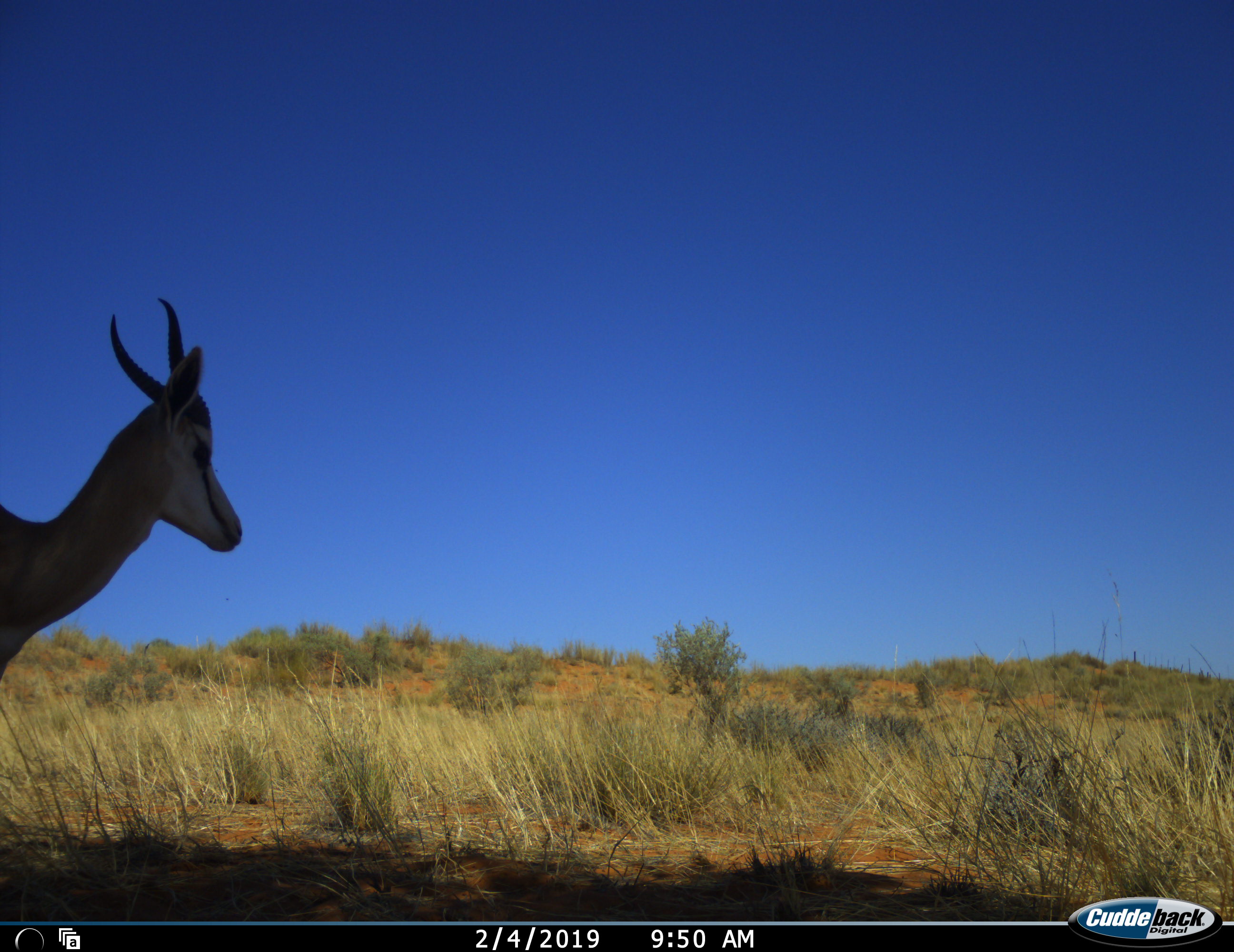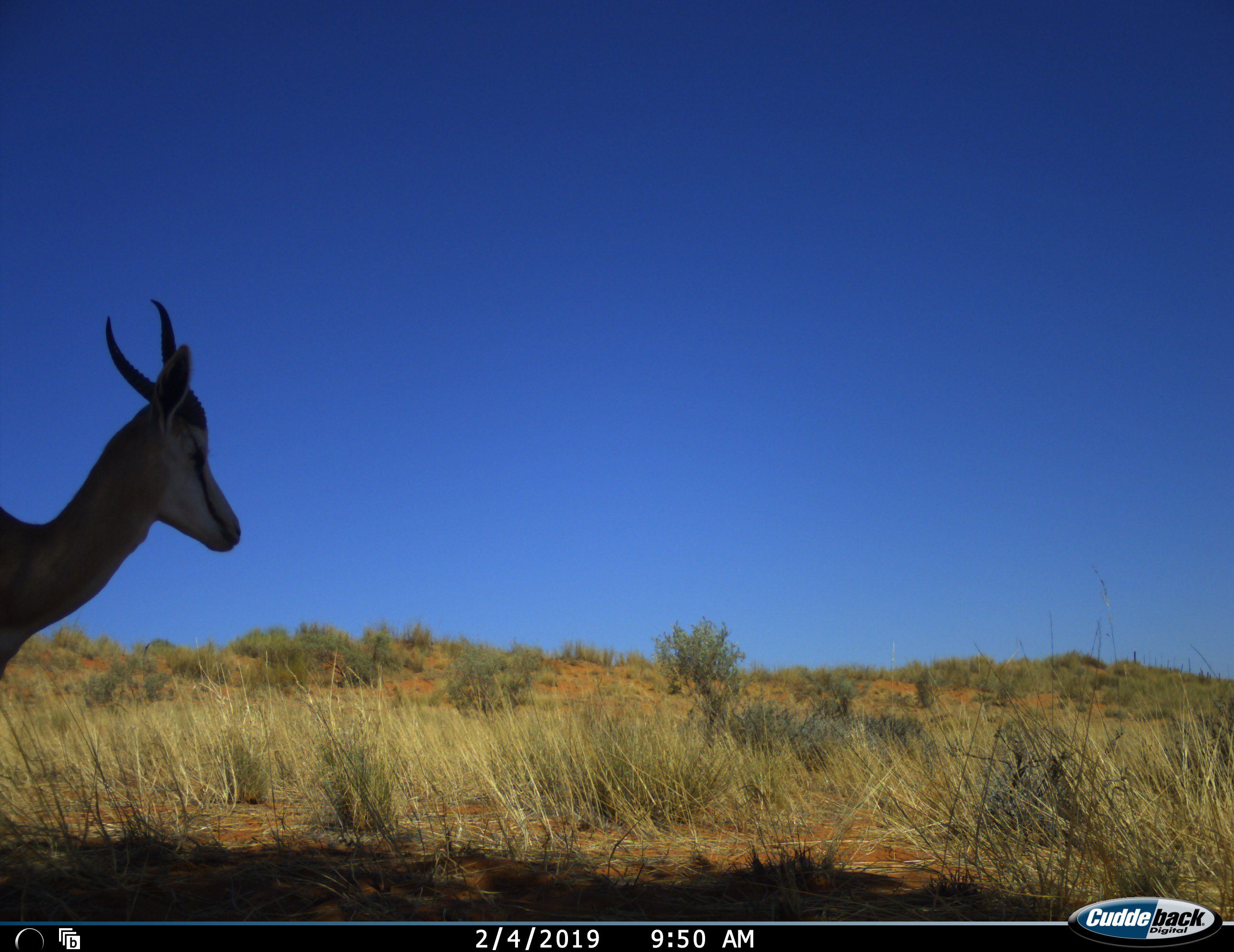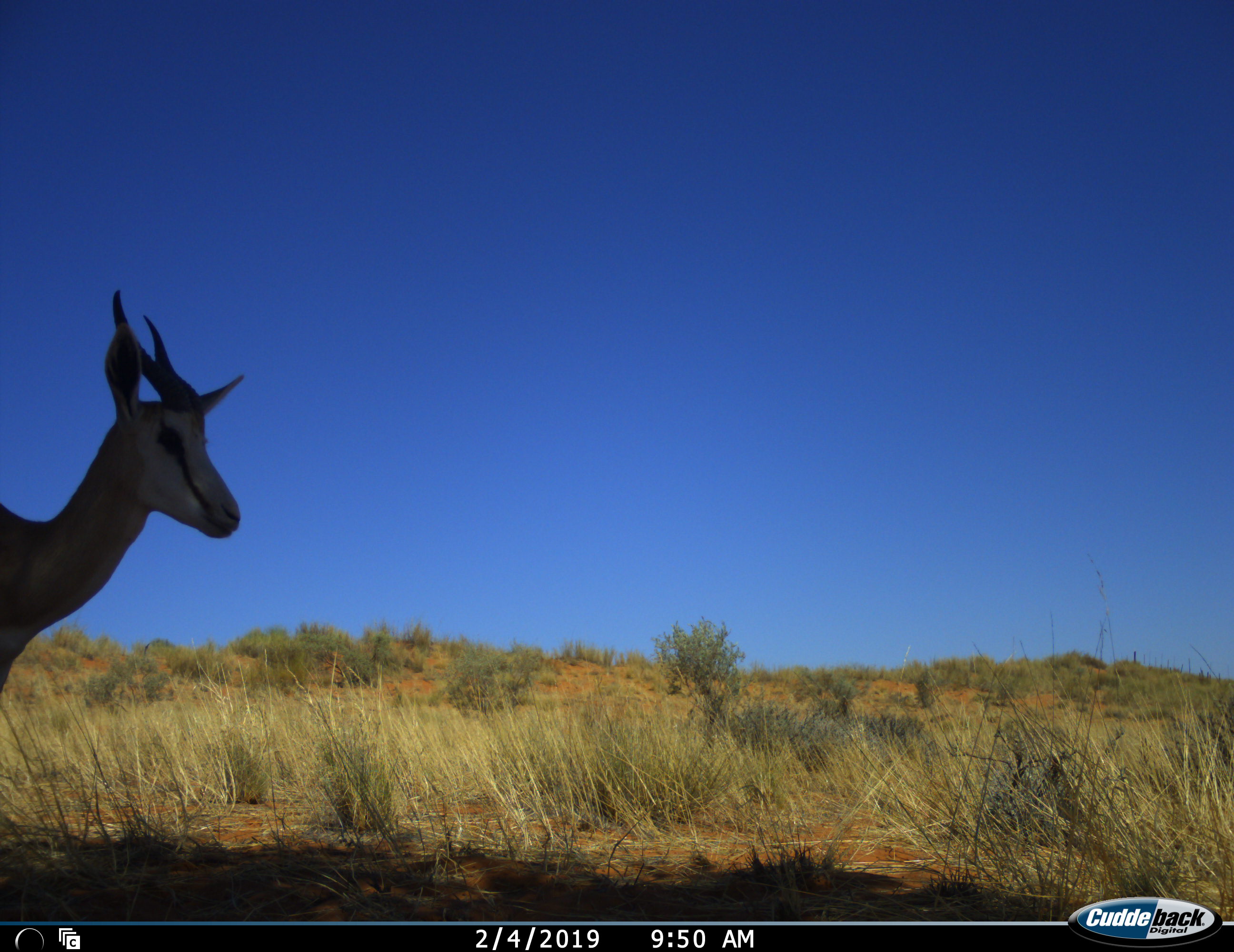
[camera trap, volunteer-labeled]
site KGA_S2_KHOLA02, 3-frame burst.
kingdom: Animalia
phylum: Chordata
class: Mammalia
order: Artiodactyla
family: Bovidae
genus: Antidorcas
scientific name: Antidorcas marsupialis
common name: springbok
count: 1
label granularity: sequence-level